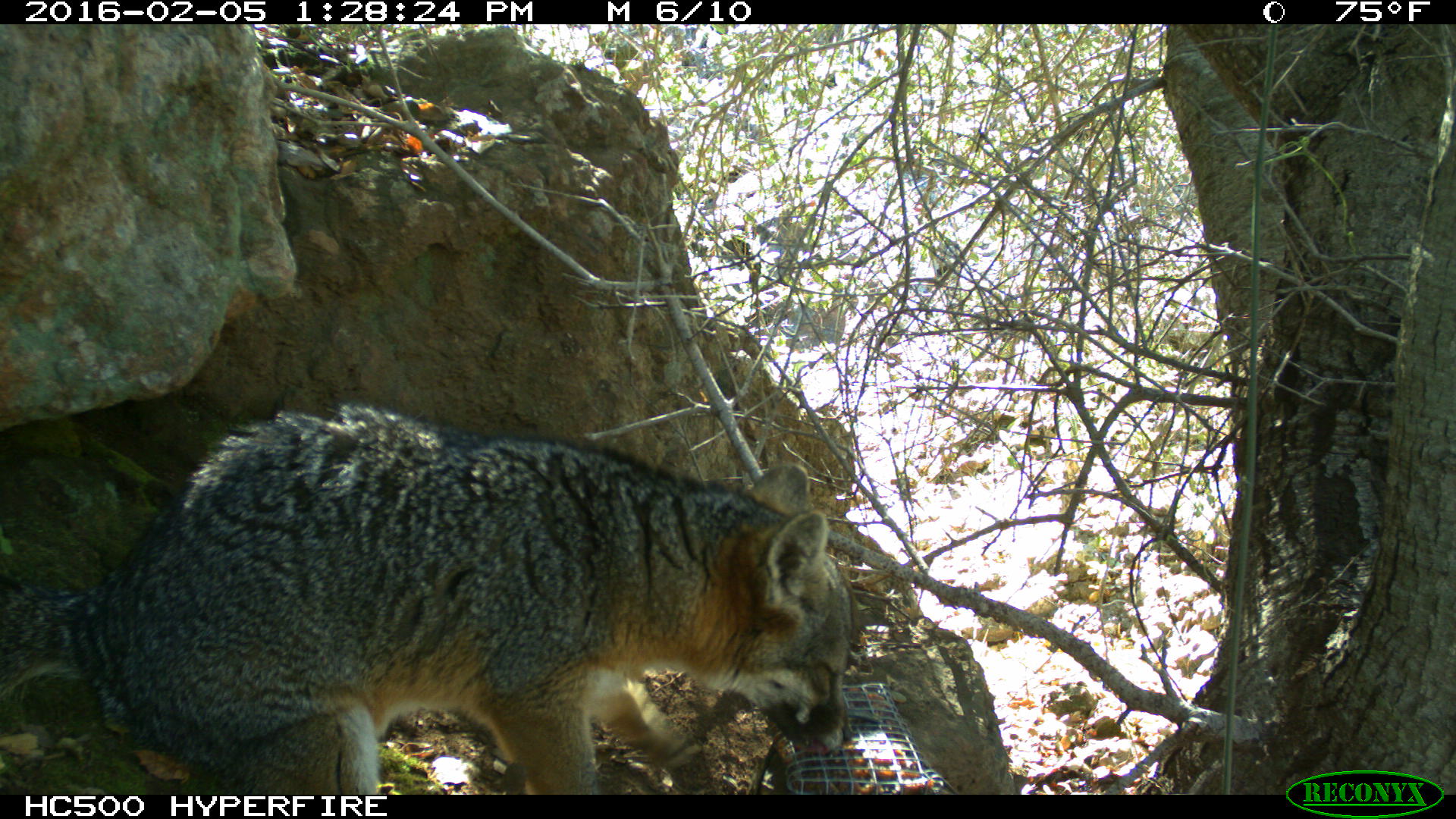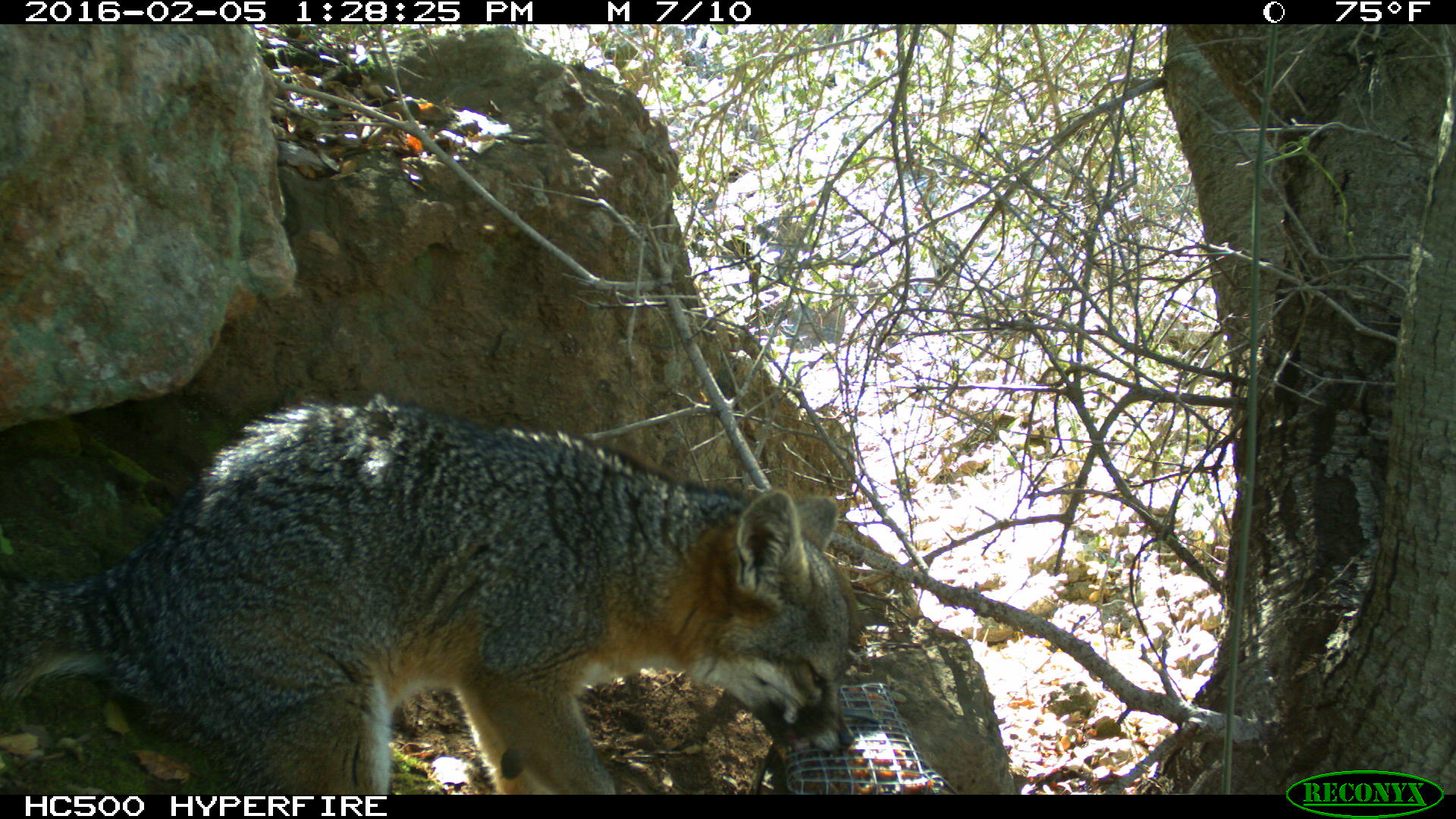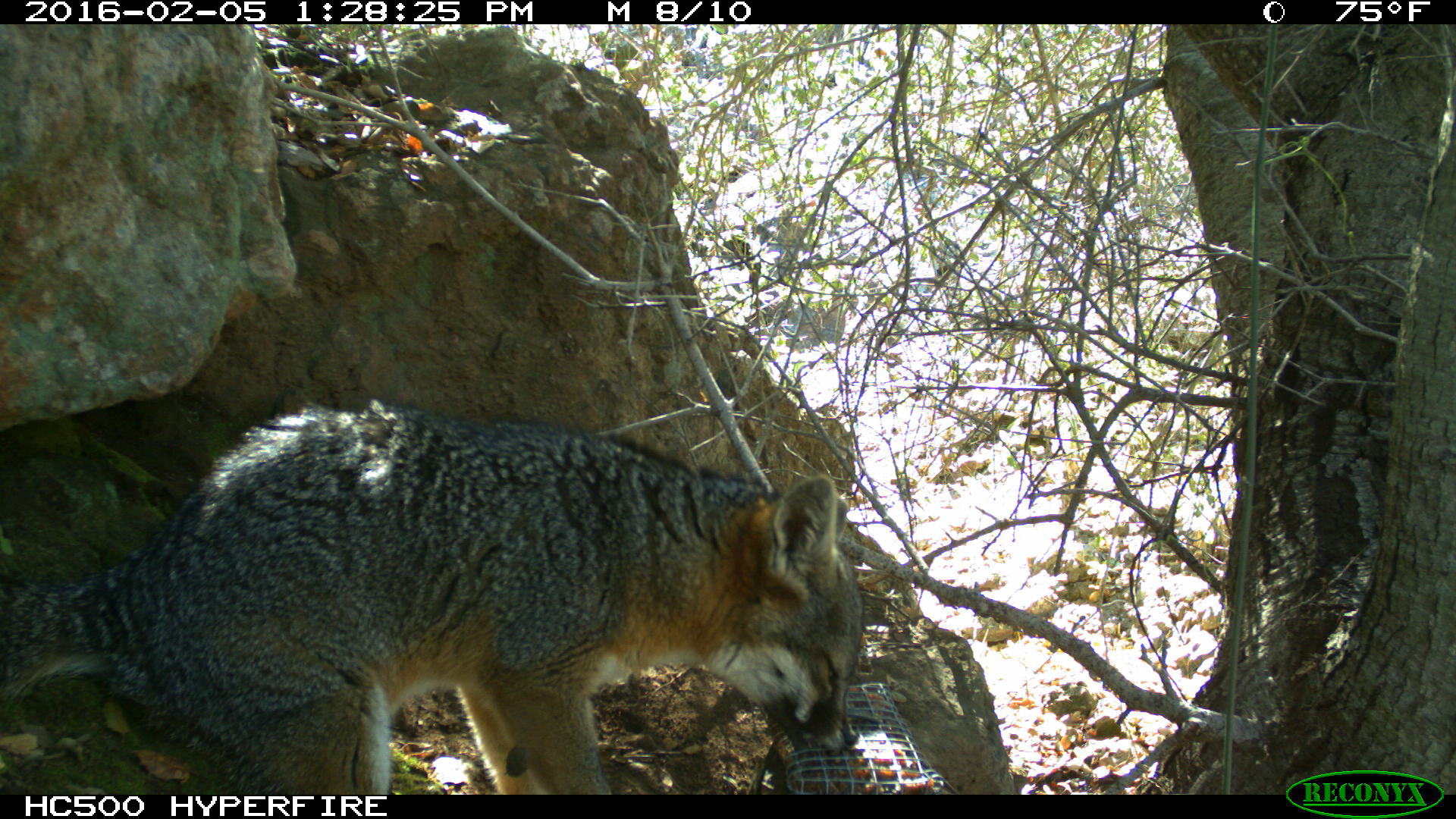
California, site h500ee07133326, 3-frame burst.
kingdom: Animalia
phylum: Chordata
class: Mammalia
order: Carnivora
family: Canidae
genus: Urocyon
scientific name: Urocyon littoralis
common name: island fox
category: fox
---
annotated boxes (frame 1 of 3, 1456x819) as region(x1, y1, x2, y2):
fox: region(0, 403, 857, 792)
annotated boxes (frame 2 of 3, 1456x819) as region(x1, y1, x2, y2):
fox: region(0, 390, 849, 794)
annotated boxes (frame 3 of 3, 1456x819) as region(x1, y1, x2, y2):
fox: region(0, 396, 864, 794)